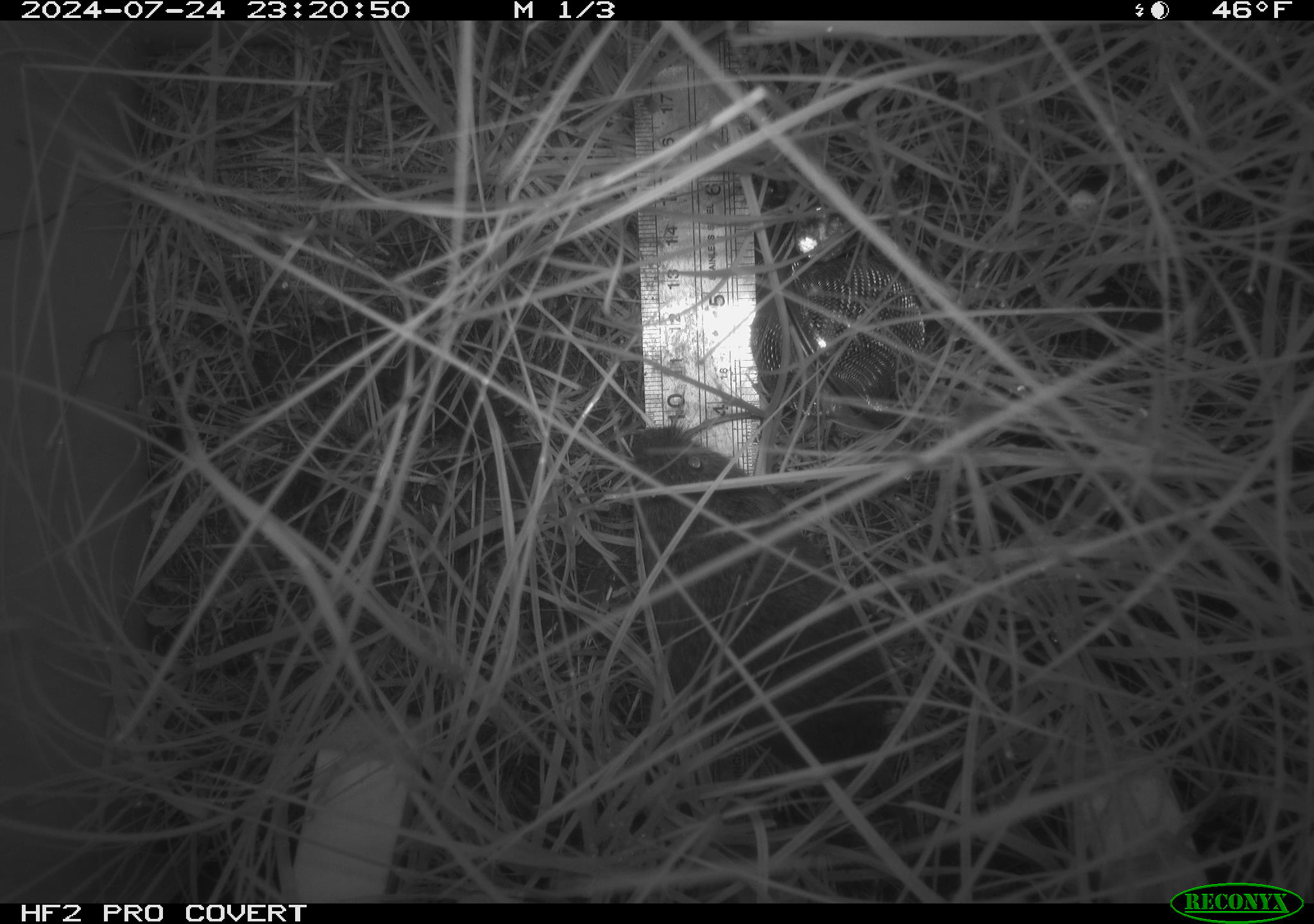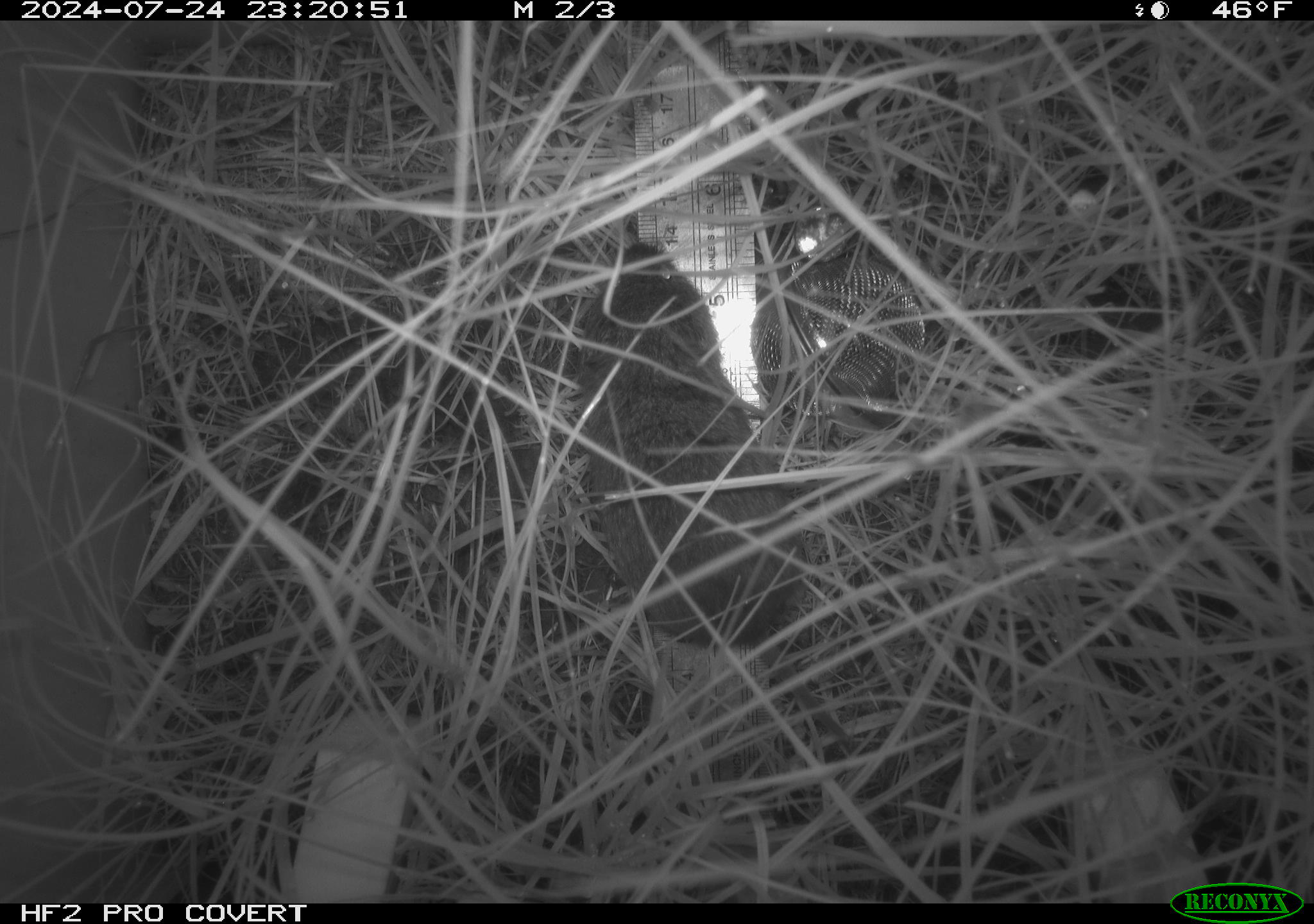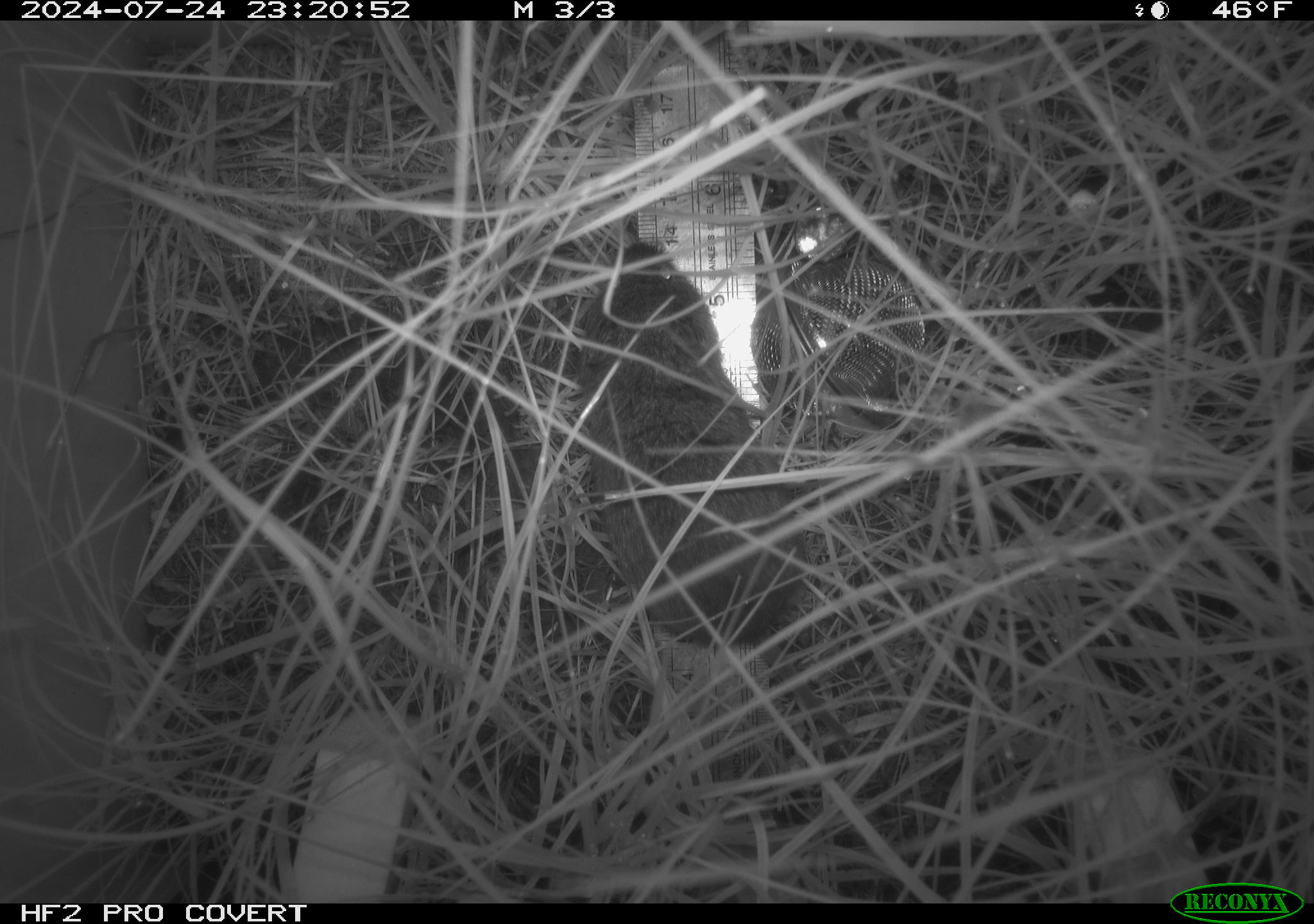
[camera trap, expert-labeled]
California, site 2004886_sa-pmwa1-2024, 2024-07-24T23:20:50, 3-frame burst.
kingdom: Animalia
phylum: Chordata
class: Mammalia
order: Rodentia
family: Cricetidae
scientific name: Arvicolinae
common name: voles, lemmings, and muskrats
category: arvicolinae subfamily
Arvicolinae subfamily (voles, lemmings, and muskrats) (Arvicolinae).